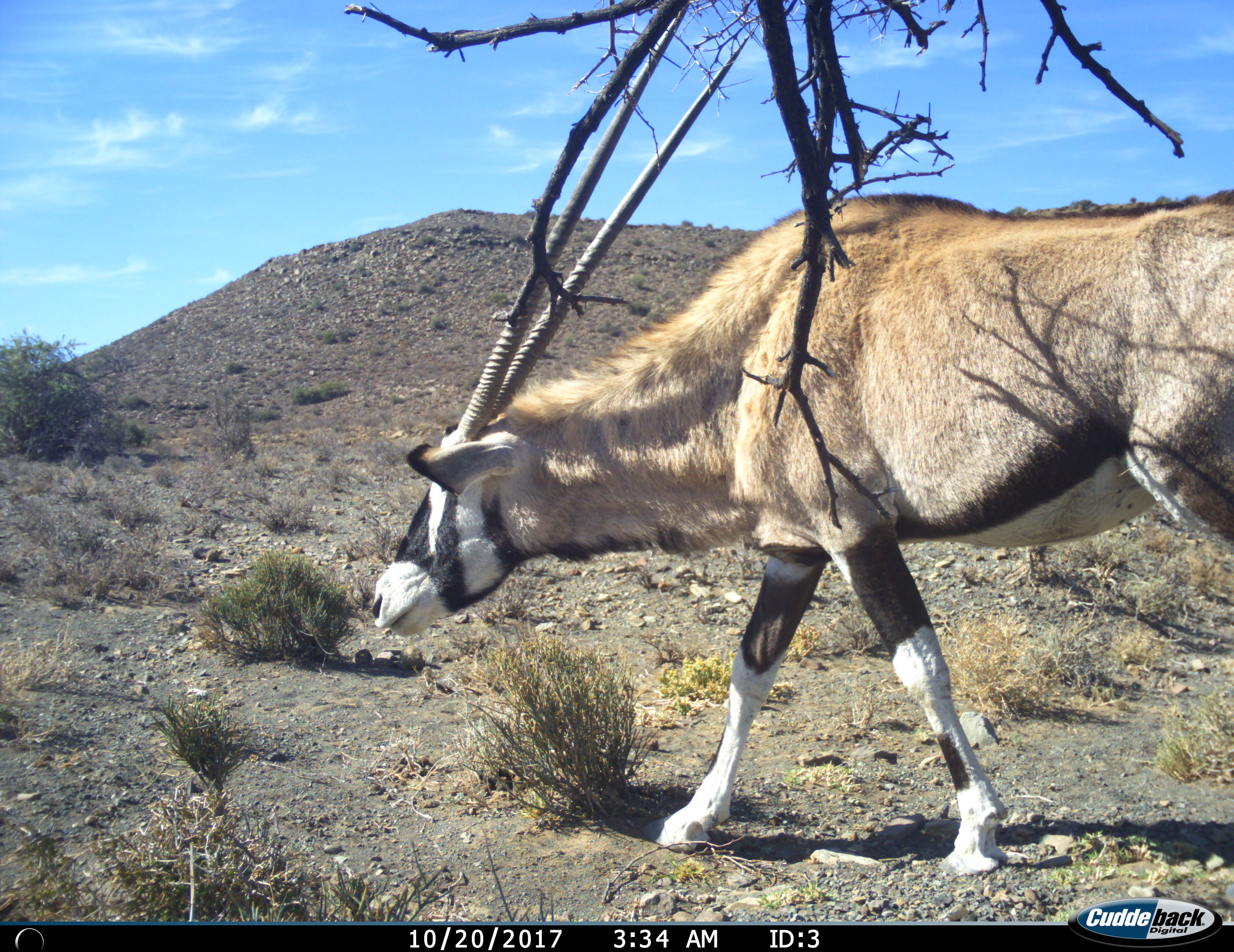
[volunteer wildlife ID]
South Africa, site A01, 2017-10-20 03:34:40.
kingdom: Animalia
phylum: Chordata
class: Mammalia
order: Artiodactyla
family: Bovidae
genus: Oryx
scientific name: Oryx gazella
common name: gemsbok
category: gemsbokoryx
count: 1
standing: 30%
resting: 0%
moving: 80%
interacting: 0%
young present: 0%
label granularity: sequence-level